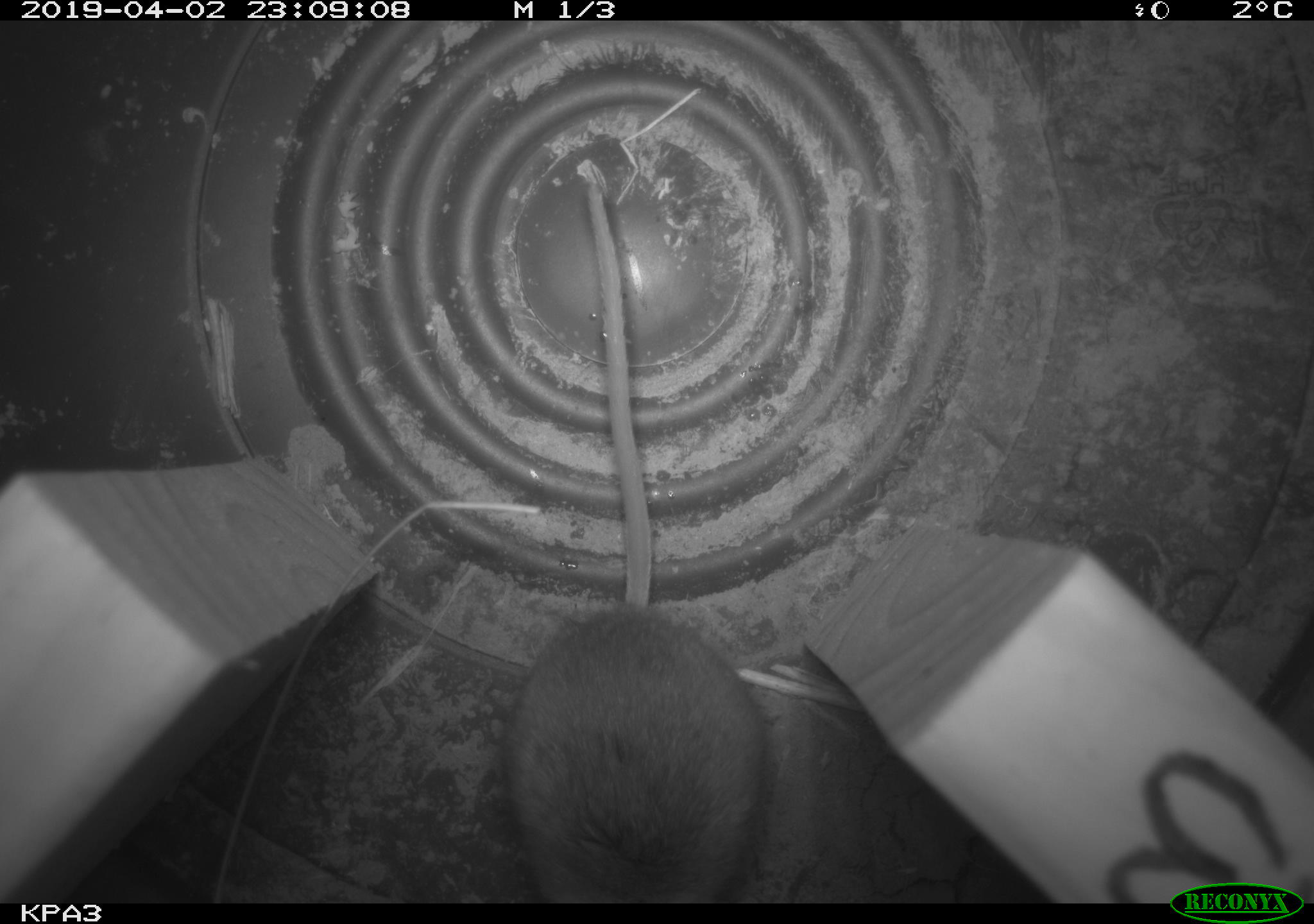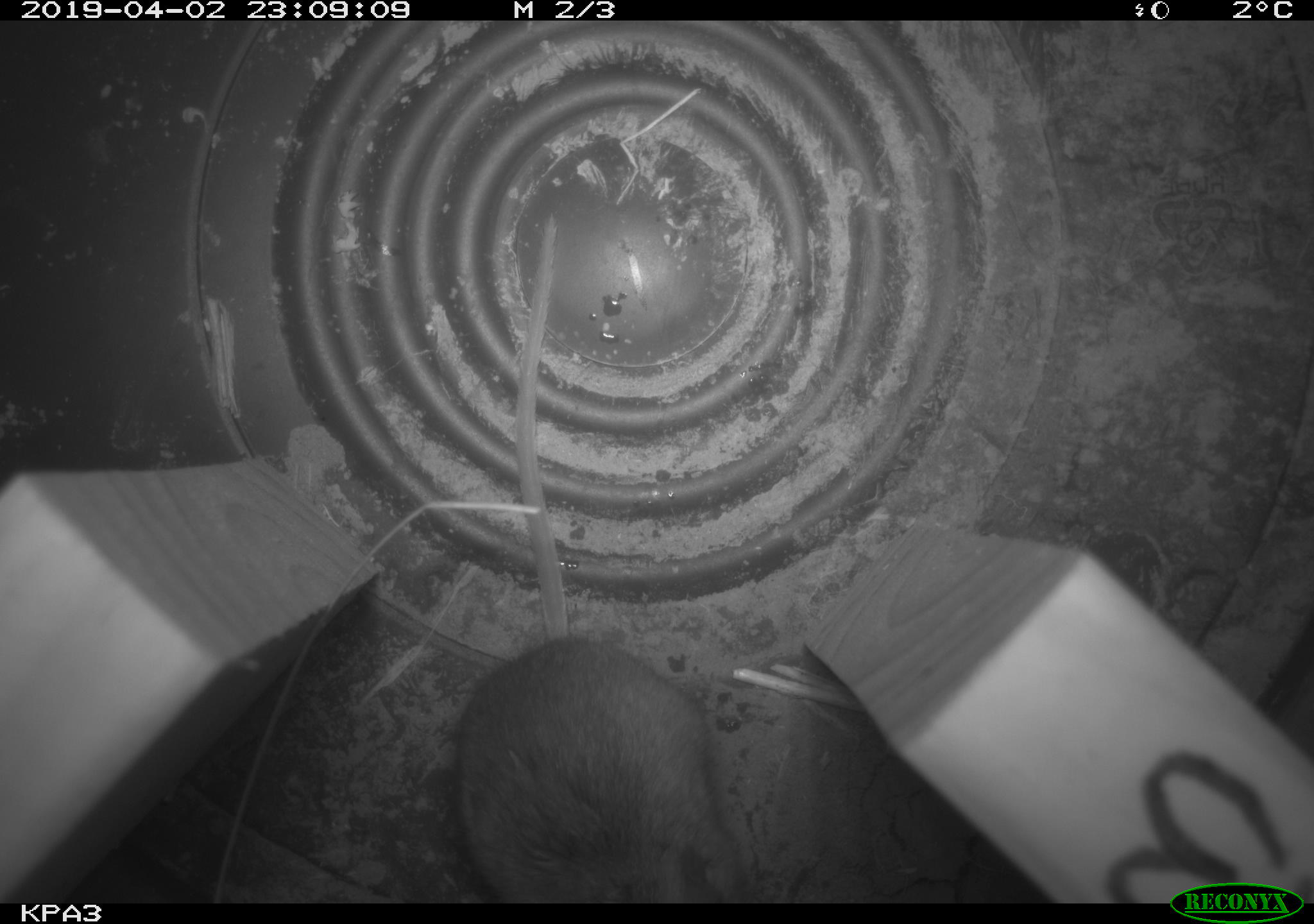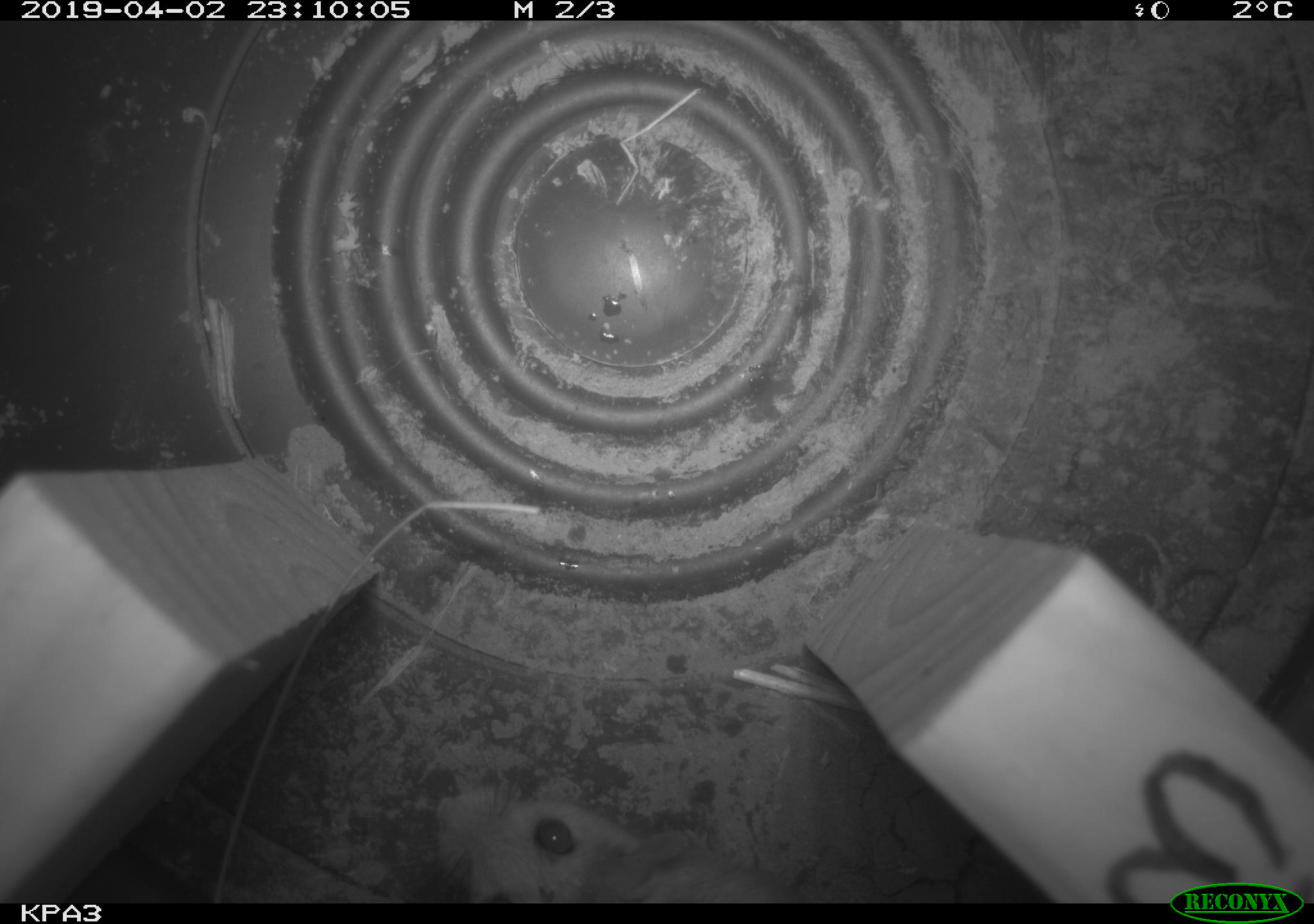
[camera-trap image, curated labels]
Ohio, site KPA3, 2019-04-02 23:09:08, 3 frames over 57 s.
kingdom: Animalia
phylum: Chordata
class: Mammalia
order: Rodentia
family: Cricetidae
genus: Peromyscus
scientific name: Peromyscus leucopus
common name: white-footed mouse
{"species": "white-footed mouse (Peromyscus leucopus)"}